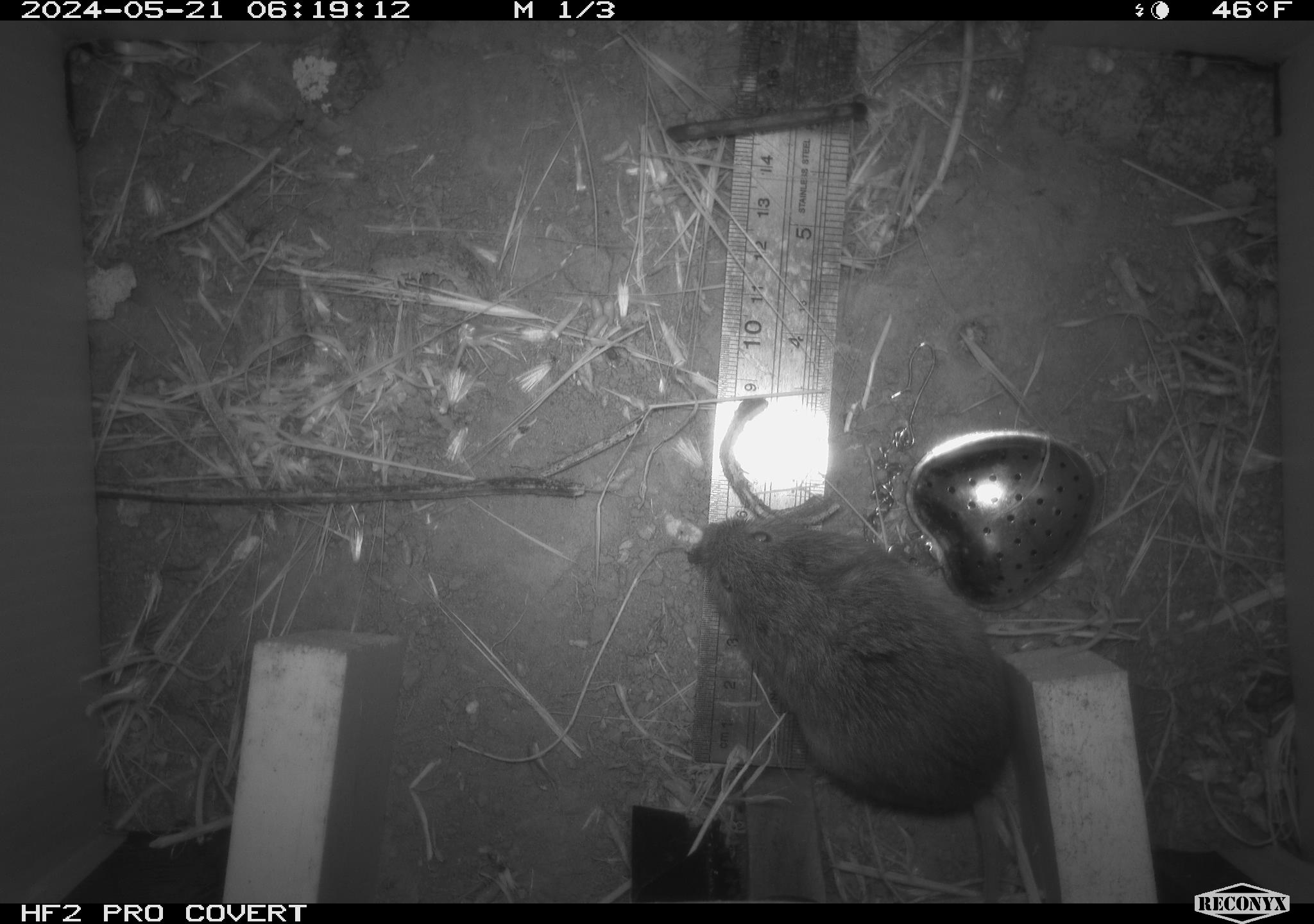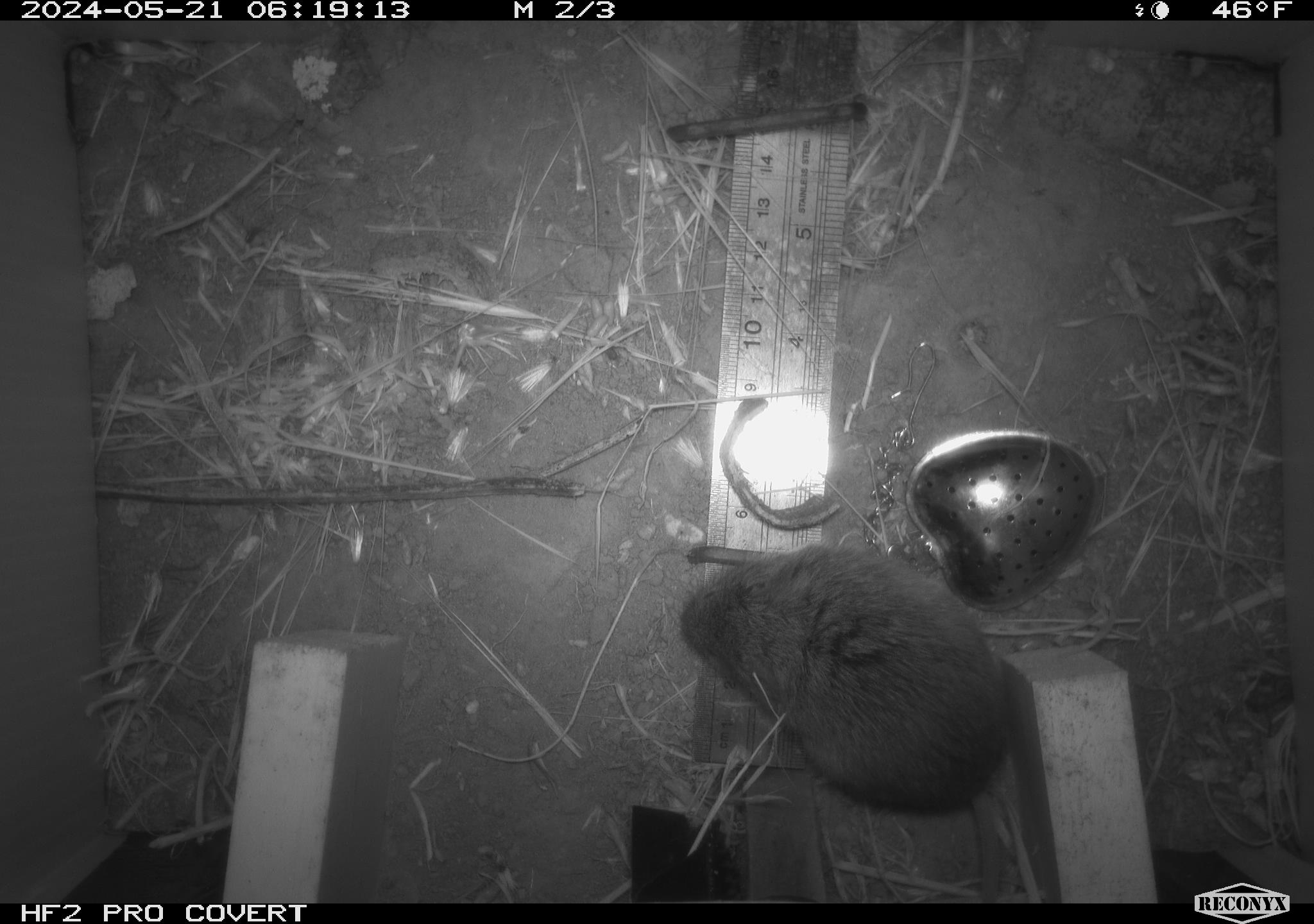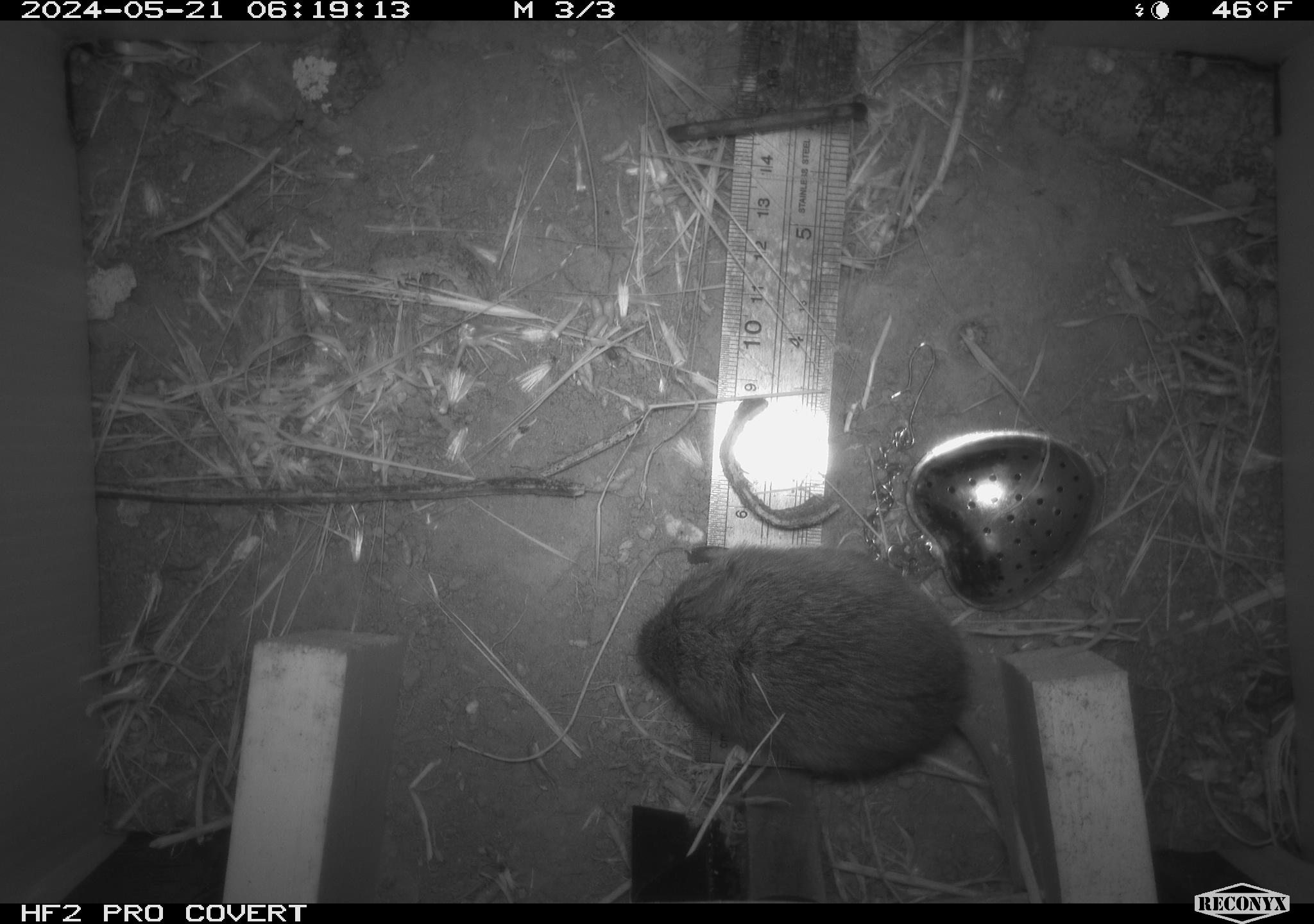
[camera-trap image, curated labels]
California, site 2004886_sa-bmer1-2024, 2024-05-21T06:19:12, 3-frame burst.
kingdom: Animalia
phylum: Chordata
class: Mammalia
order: Rodentia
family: Cricetidae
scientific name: Arvicolinae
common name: voles, lemmings, and muskrats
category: arvicolinae subfamily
Arvicolinae subfamily (voles, lemmings, and muskrats) (Arvicolinae).